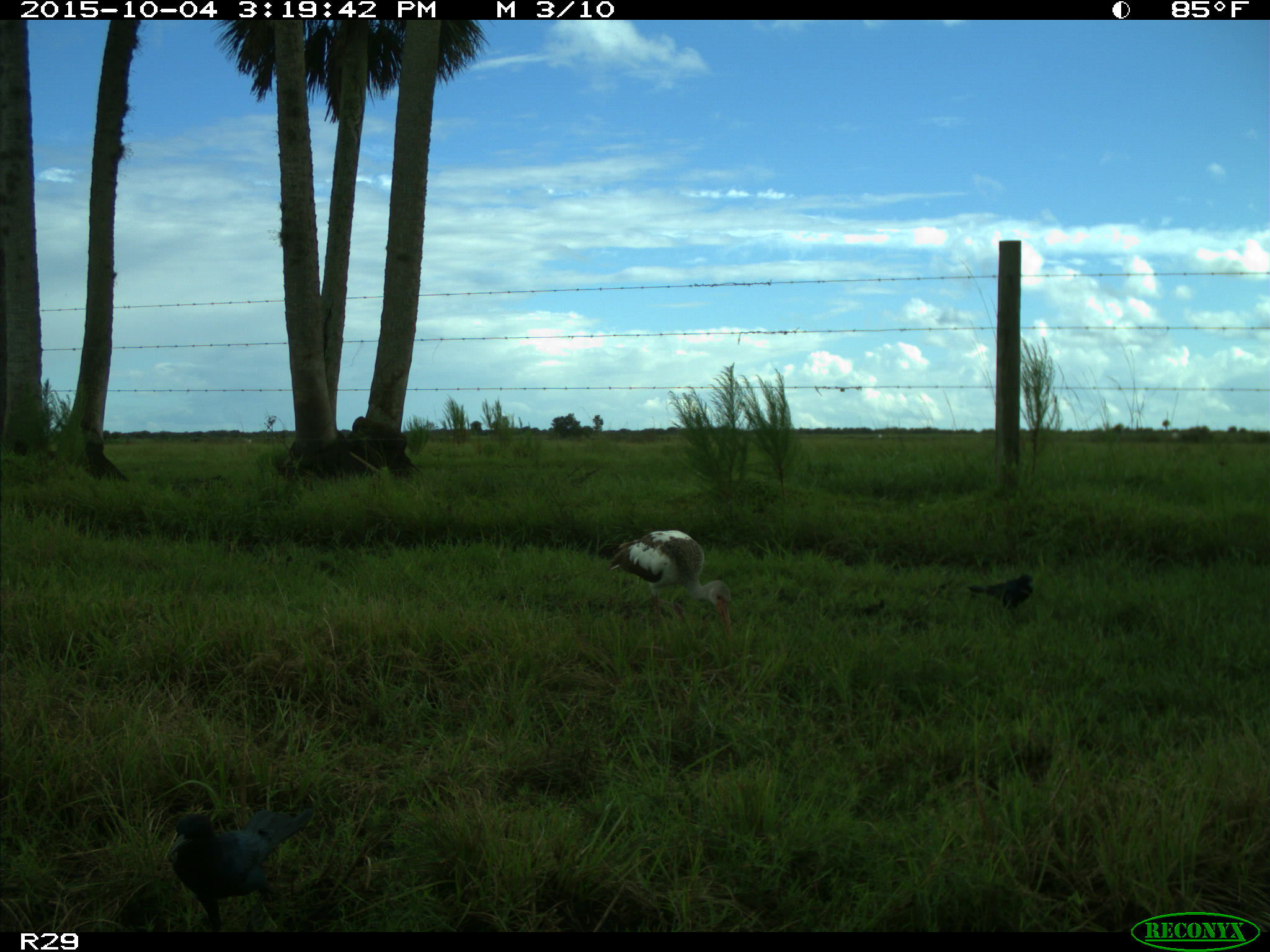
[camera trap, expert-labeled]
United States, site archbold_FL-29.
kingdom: Animalia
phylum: Chordata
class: Aves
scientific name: Aves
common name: birds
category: unidentified bird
Unidentified bird (birds) (Aves).